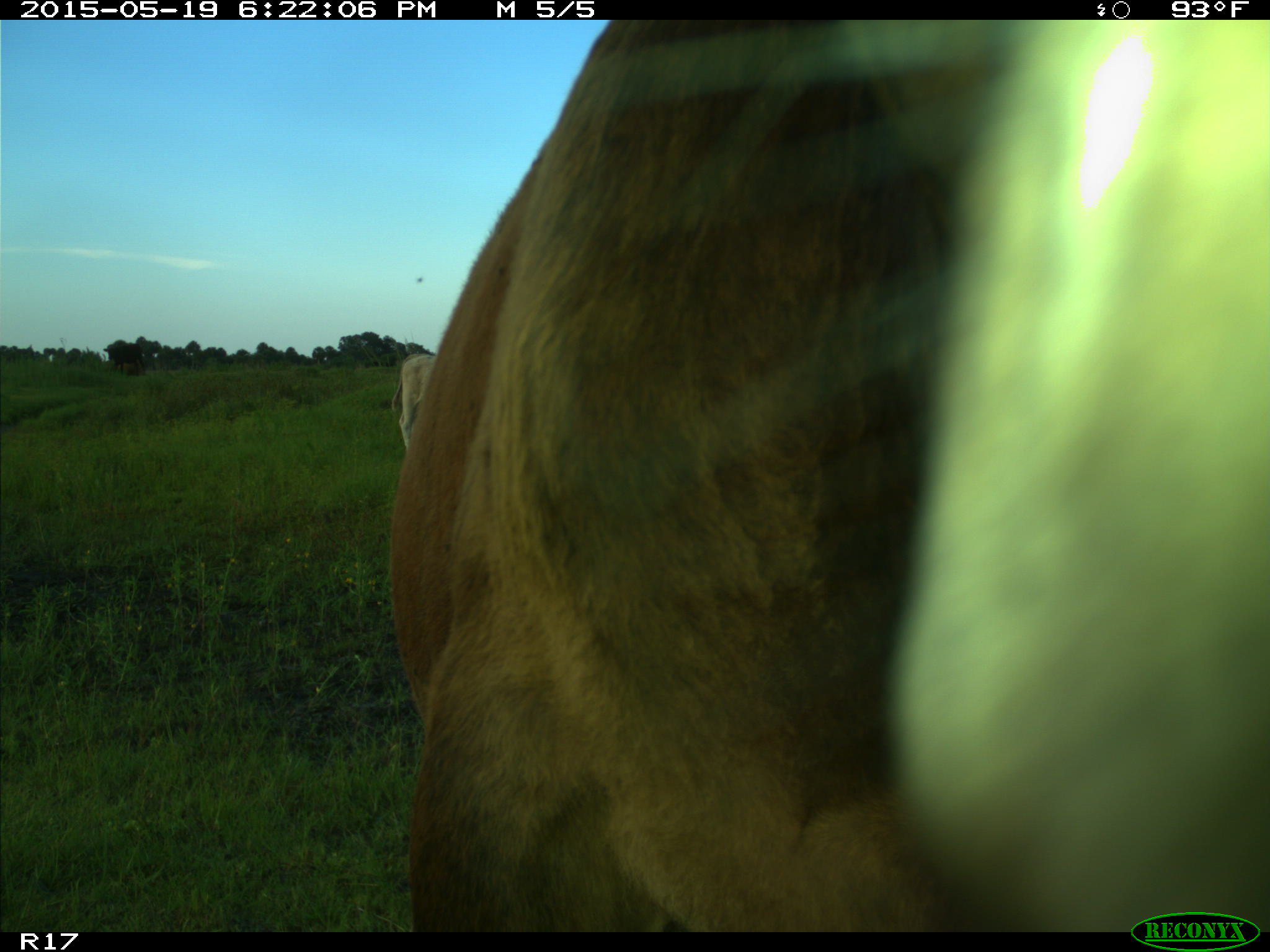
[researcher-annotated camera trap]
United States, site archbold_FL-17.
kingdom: Animalia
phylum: Chordata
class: Mammalia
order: Artiodactyla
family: Bovidae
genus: Bos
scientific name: Bos taurus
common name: domestic cow